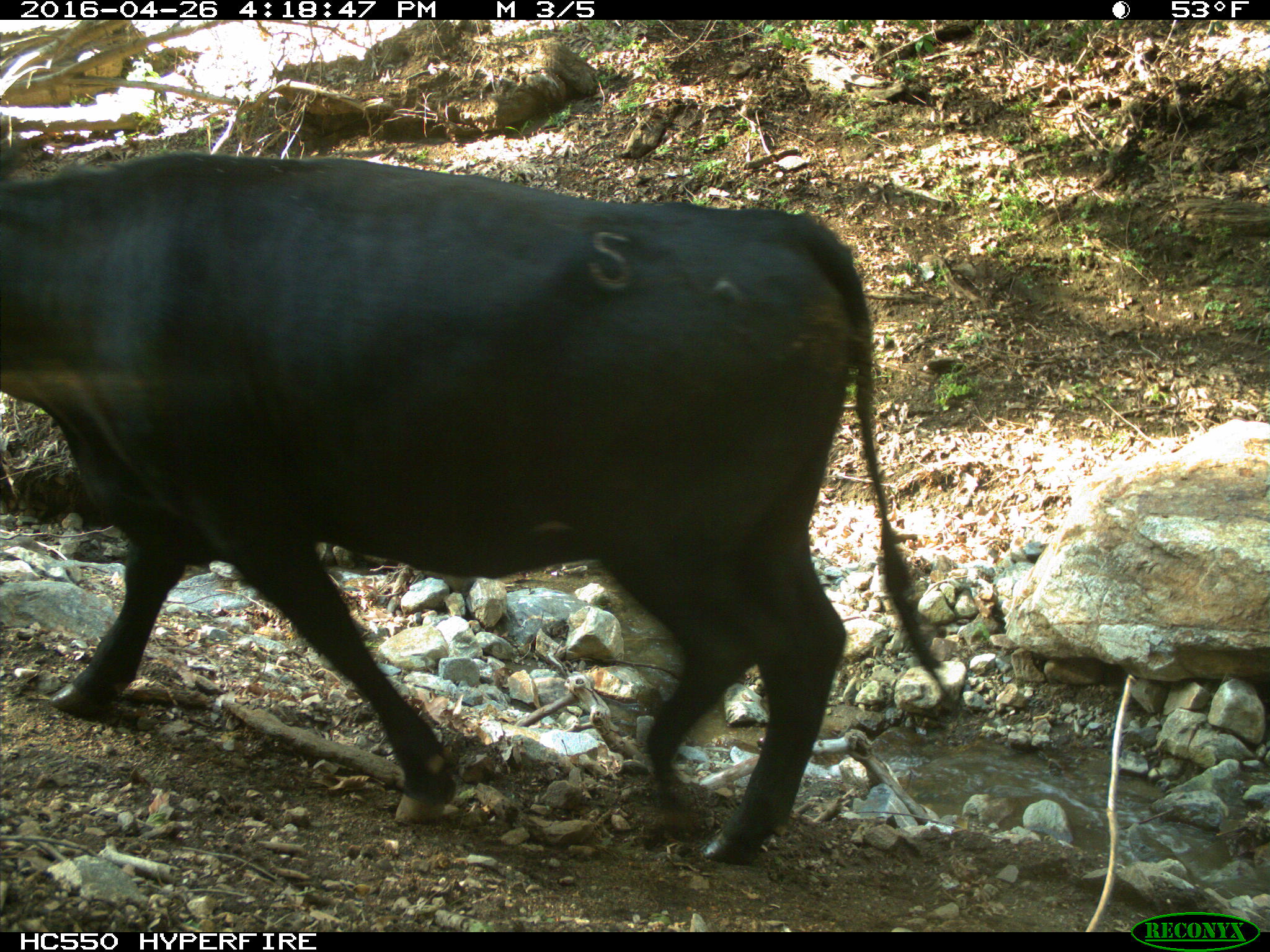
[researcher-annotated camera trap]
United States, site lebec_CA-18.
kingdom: Animalia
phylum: Chordata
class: Mammalia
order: Artiodactyla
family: Bovidae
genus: Bos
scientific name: Bos taurus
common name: domestic cow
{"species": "Bos taurus (domestic cow)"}